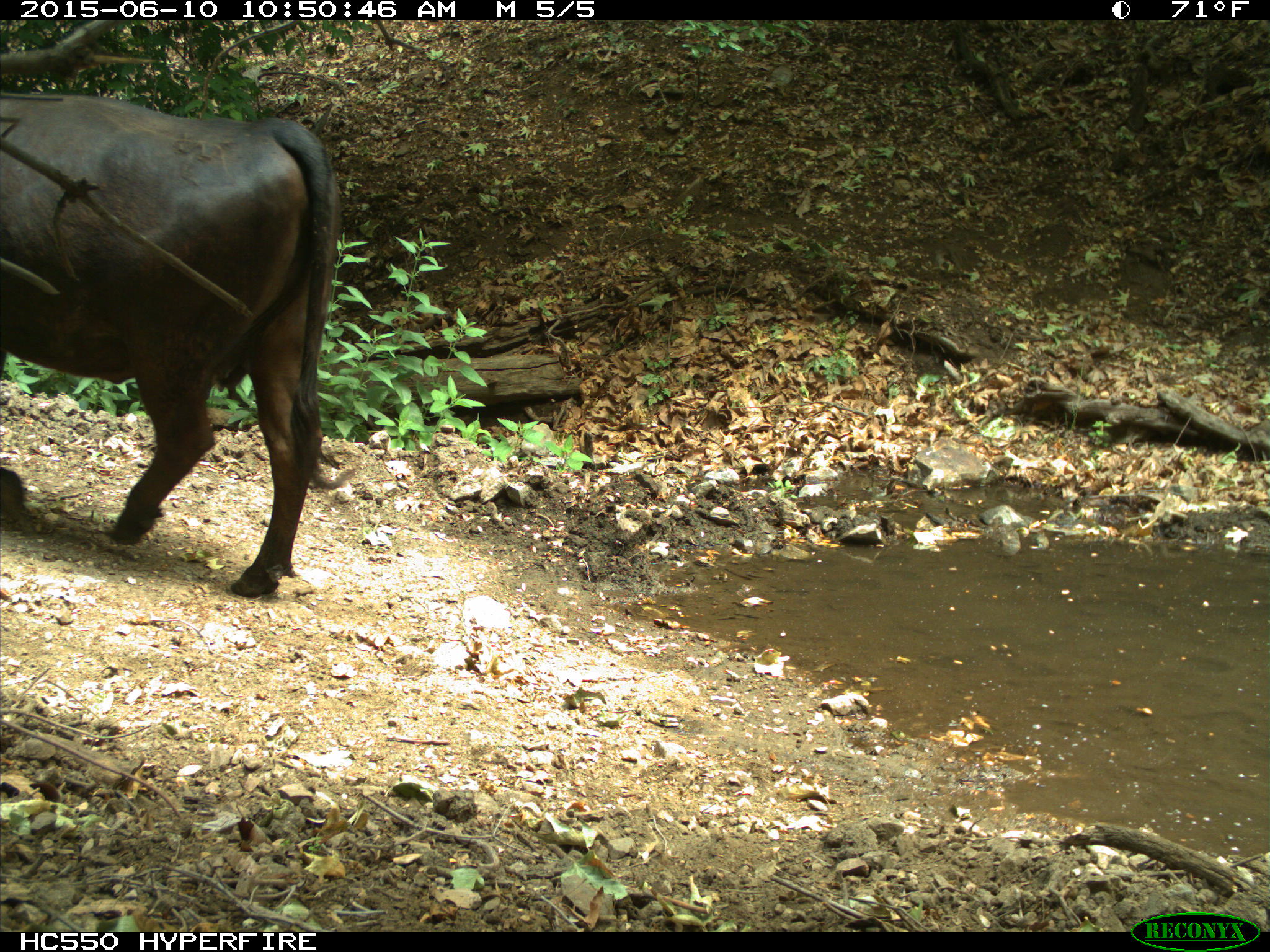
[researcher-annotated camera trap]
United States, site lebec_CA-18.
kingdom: Animalia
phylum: Chordata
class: Mammalia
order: Artiodactyla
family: Bovidae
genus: Bos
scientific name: Bos taurus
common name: domestic cow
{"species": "Bos taurus (domestic cow)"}